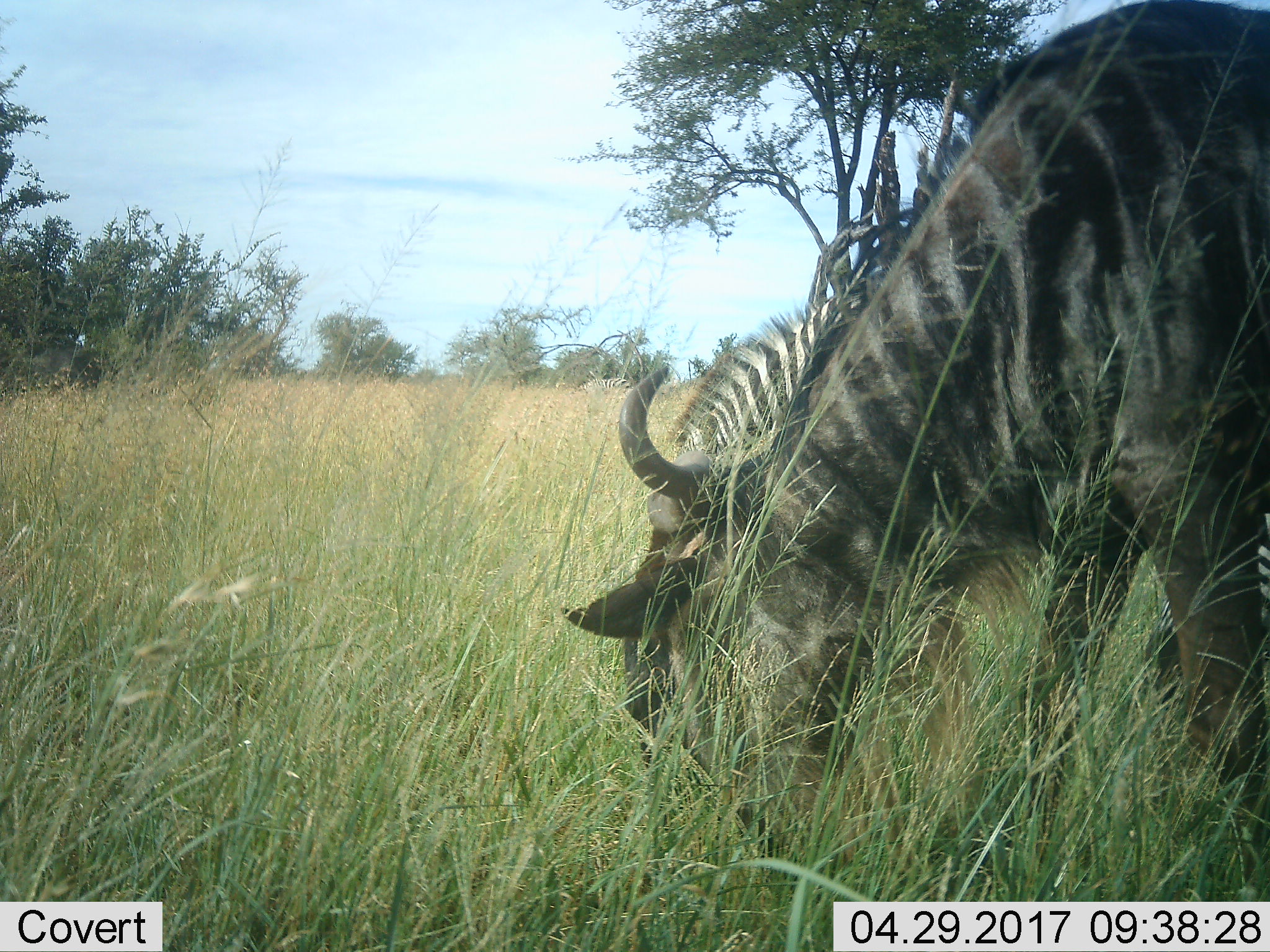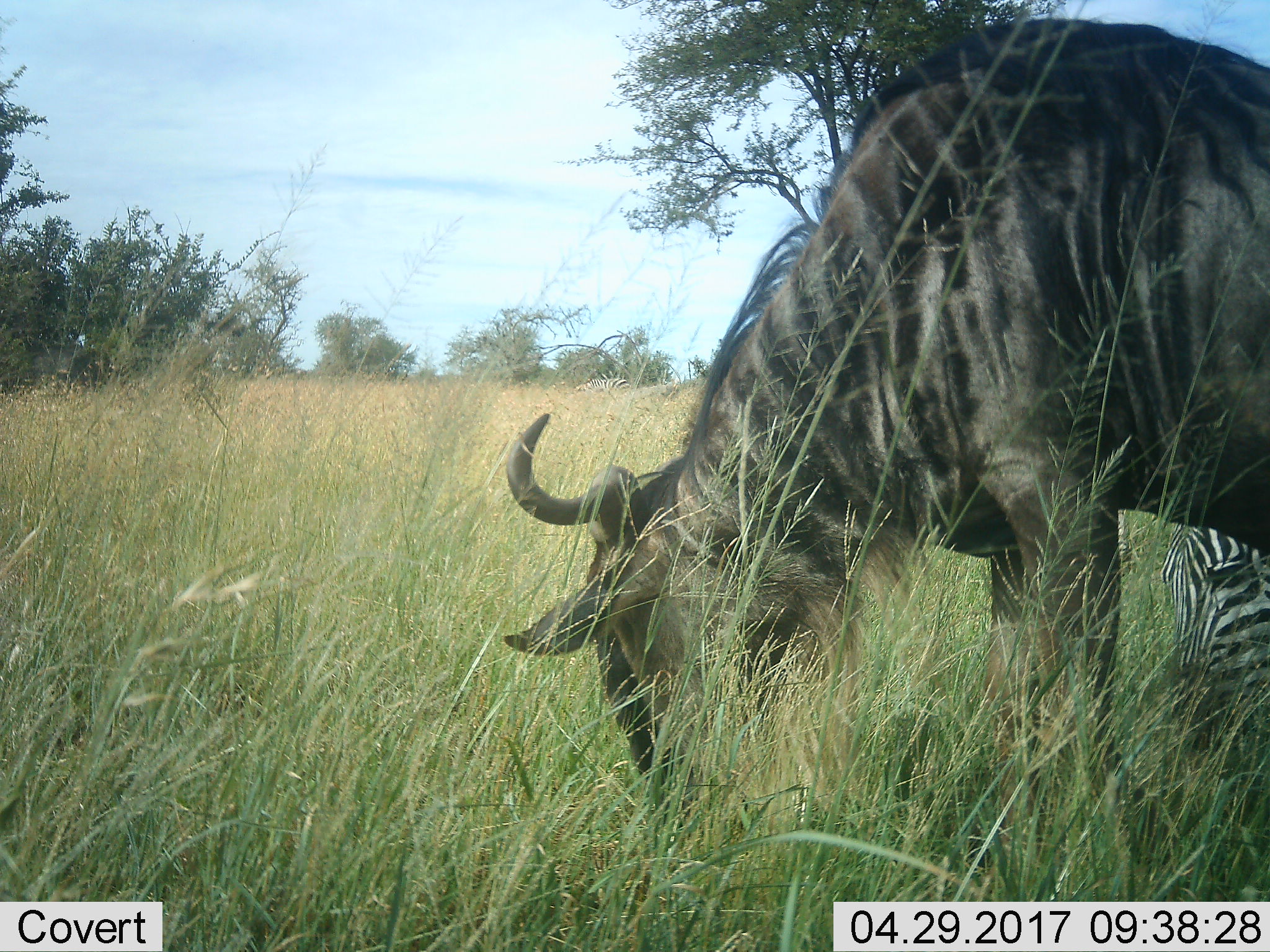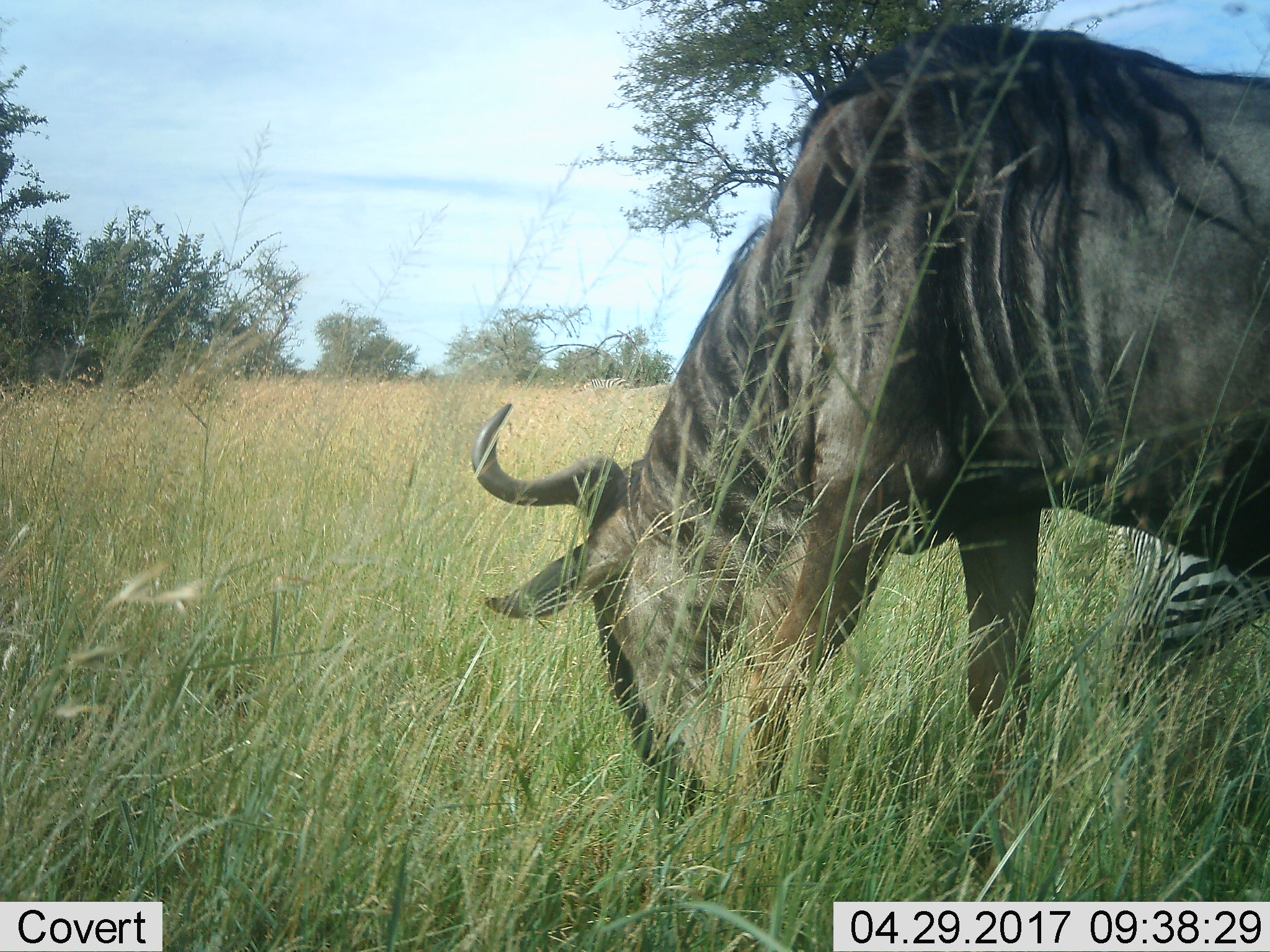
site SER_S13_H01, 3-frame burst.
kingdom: Animalia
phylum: Chordata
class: Mammalia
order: Artiodactyla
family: Bovidae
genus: Connochaetes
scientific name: Connochaetes taurinus taurinus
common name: blue wildebeest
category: wildebeestblue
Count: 1.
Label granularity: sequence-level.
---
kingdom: Animalia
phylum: Chordata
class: Mammalia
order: Perissodactyla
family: Equidae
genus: Equus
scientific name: Equus quagga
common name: plains zebra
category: zebraplains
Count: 1.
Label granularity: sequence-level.